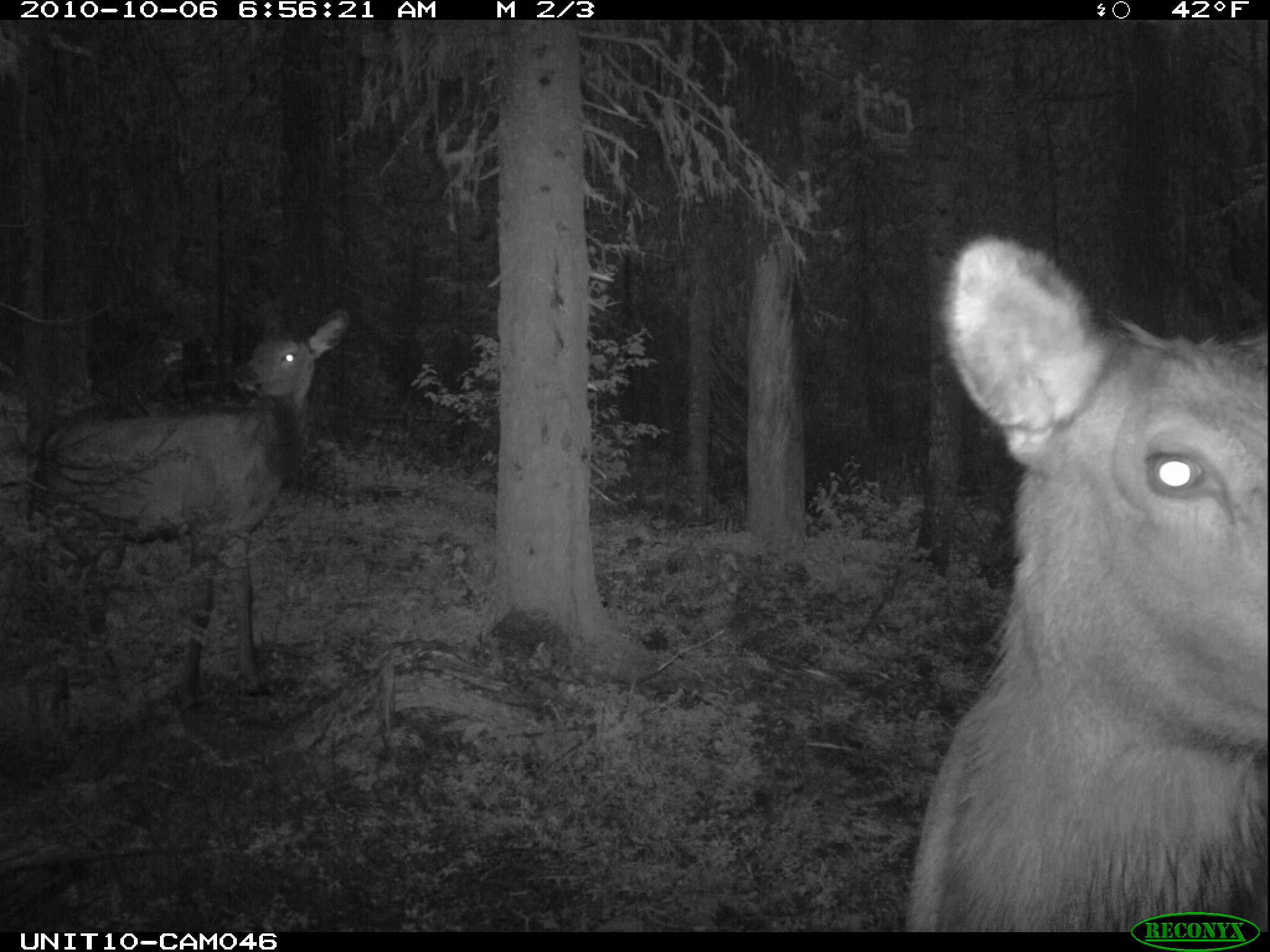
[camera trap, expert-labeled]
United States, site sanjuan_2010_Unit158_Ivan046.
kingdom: Animalia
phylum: Chordata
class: Mammalia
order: Artiodactyla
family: Cervidae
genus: Cervus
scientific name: Cervus elaphus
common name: red deer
Cervus elaphus (red deer).